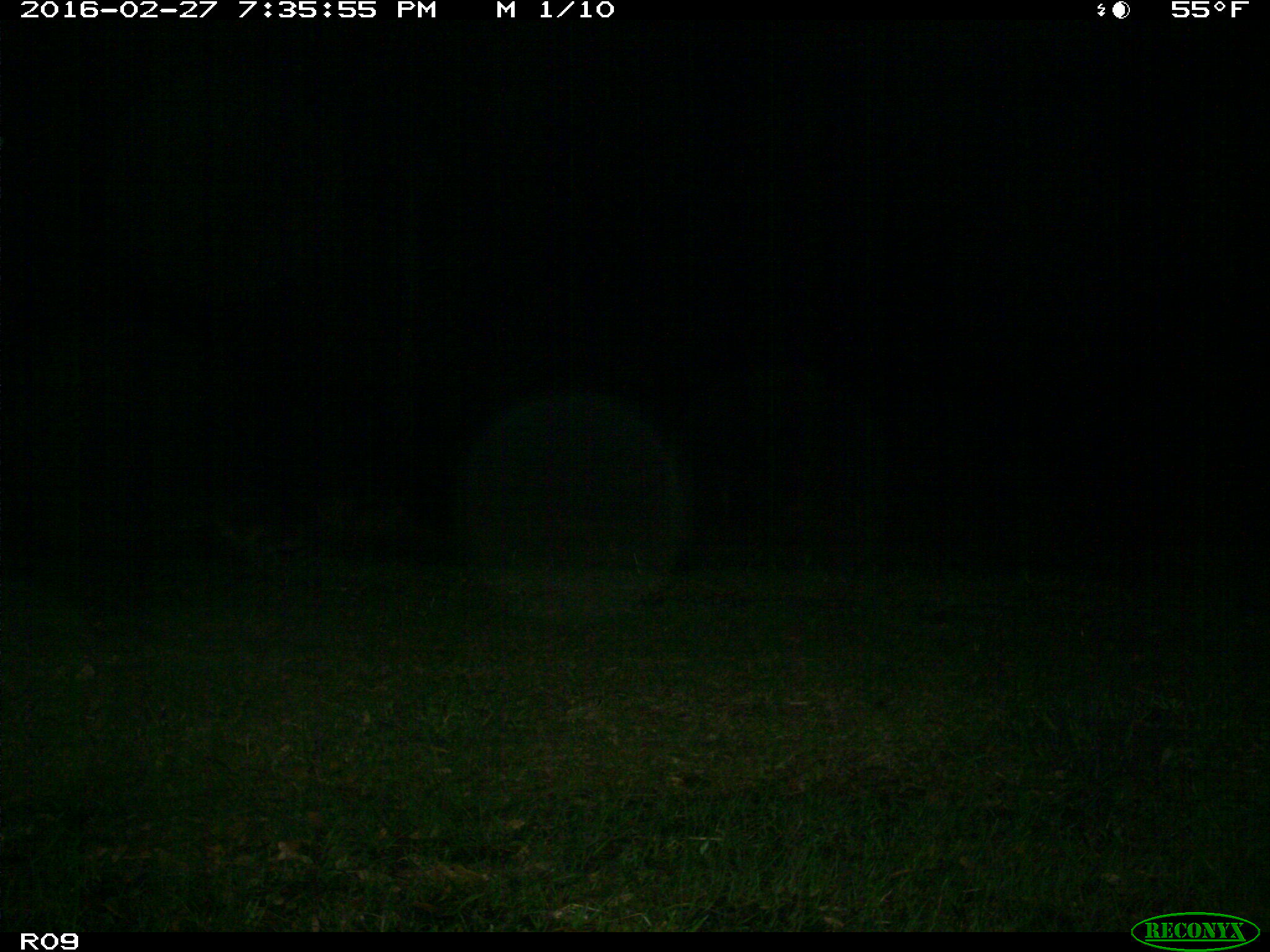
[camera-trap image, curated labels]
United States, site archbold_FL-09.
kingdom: Animalia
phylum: Chordata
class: Mammalia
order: Carnivora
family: Procyonidae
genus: Procyon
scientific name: Procyon lotor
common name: common raccoon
Procyon lotor (common raccoon).